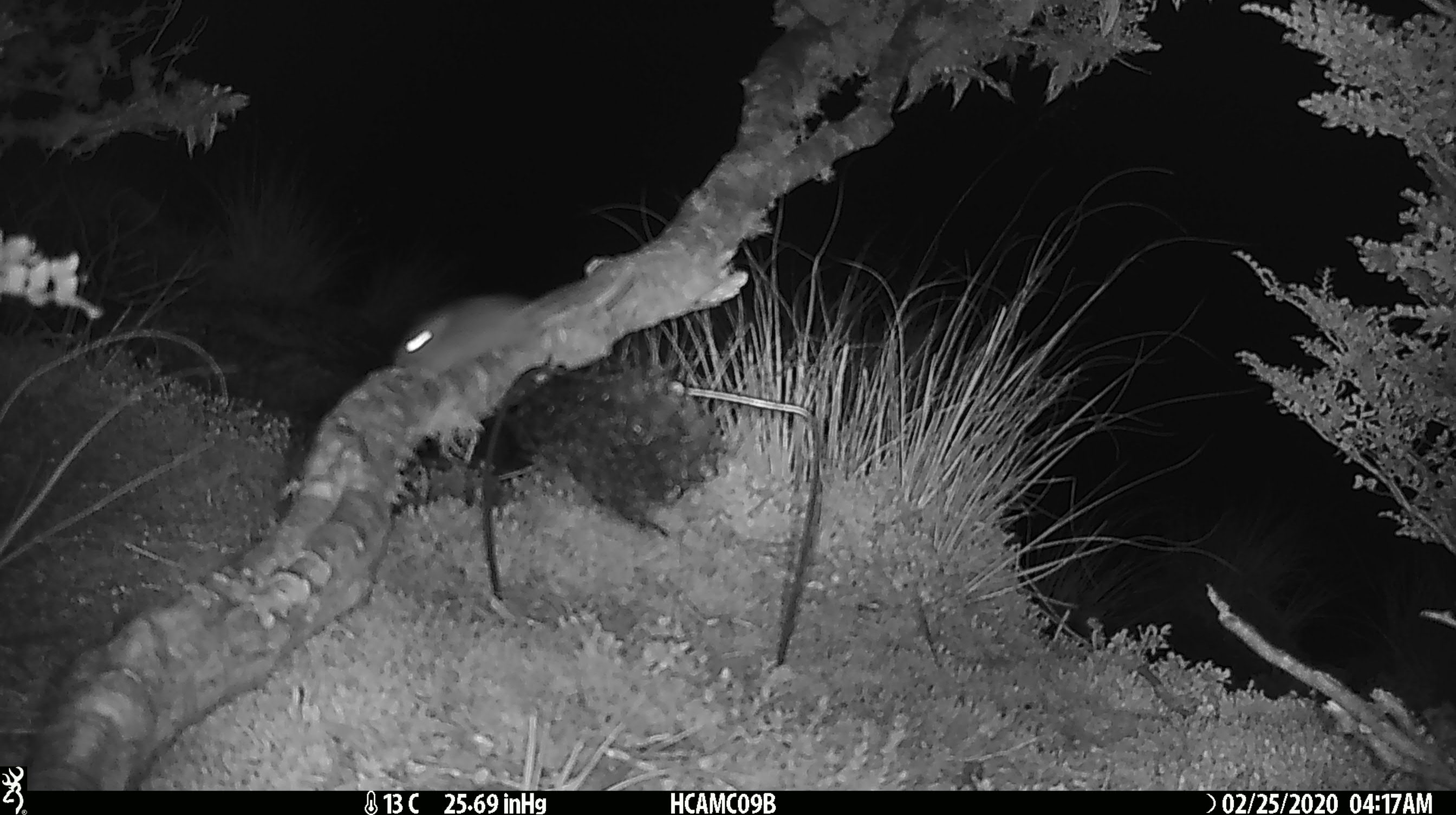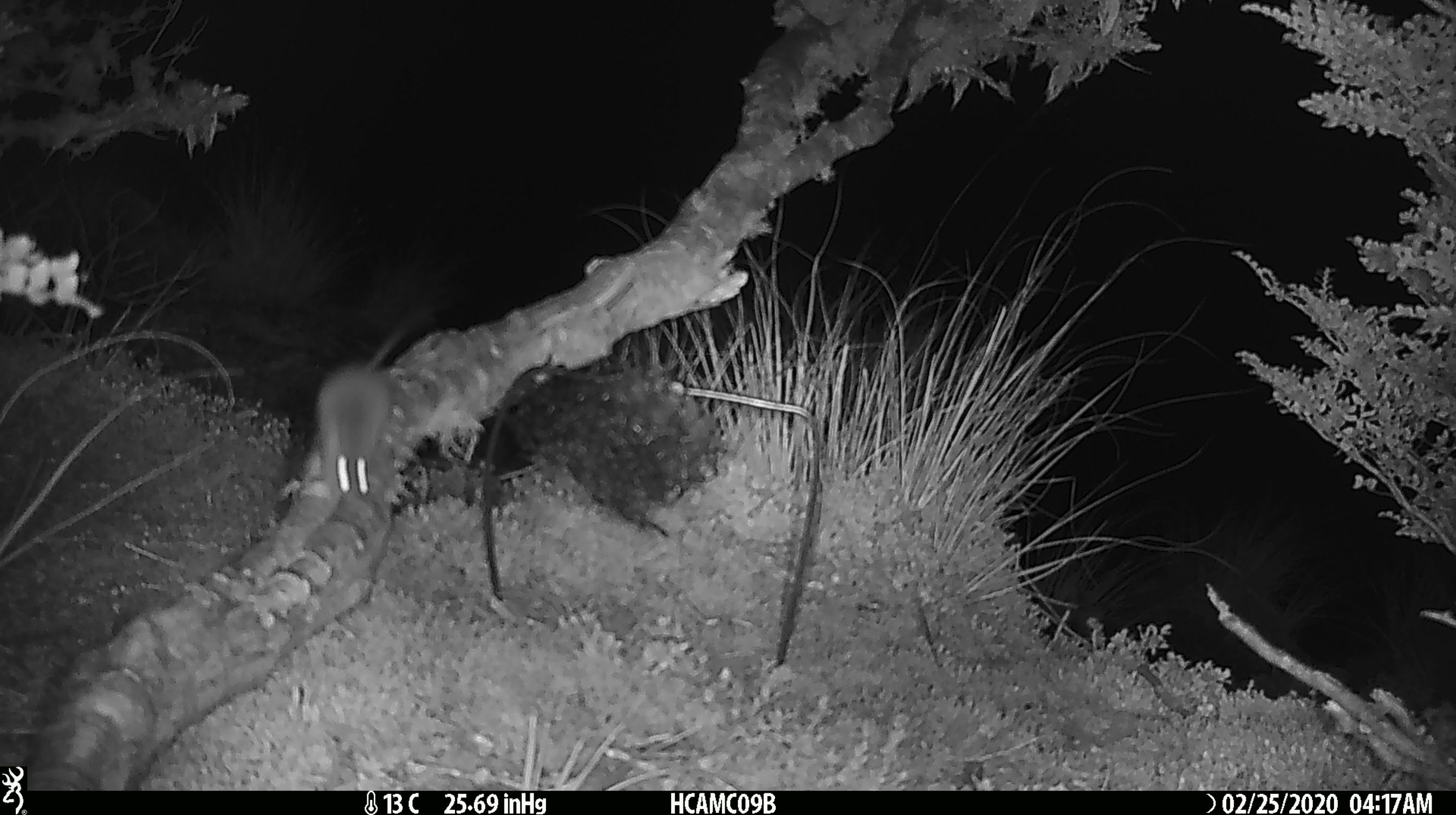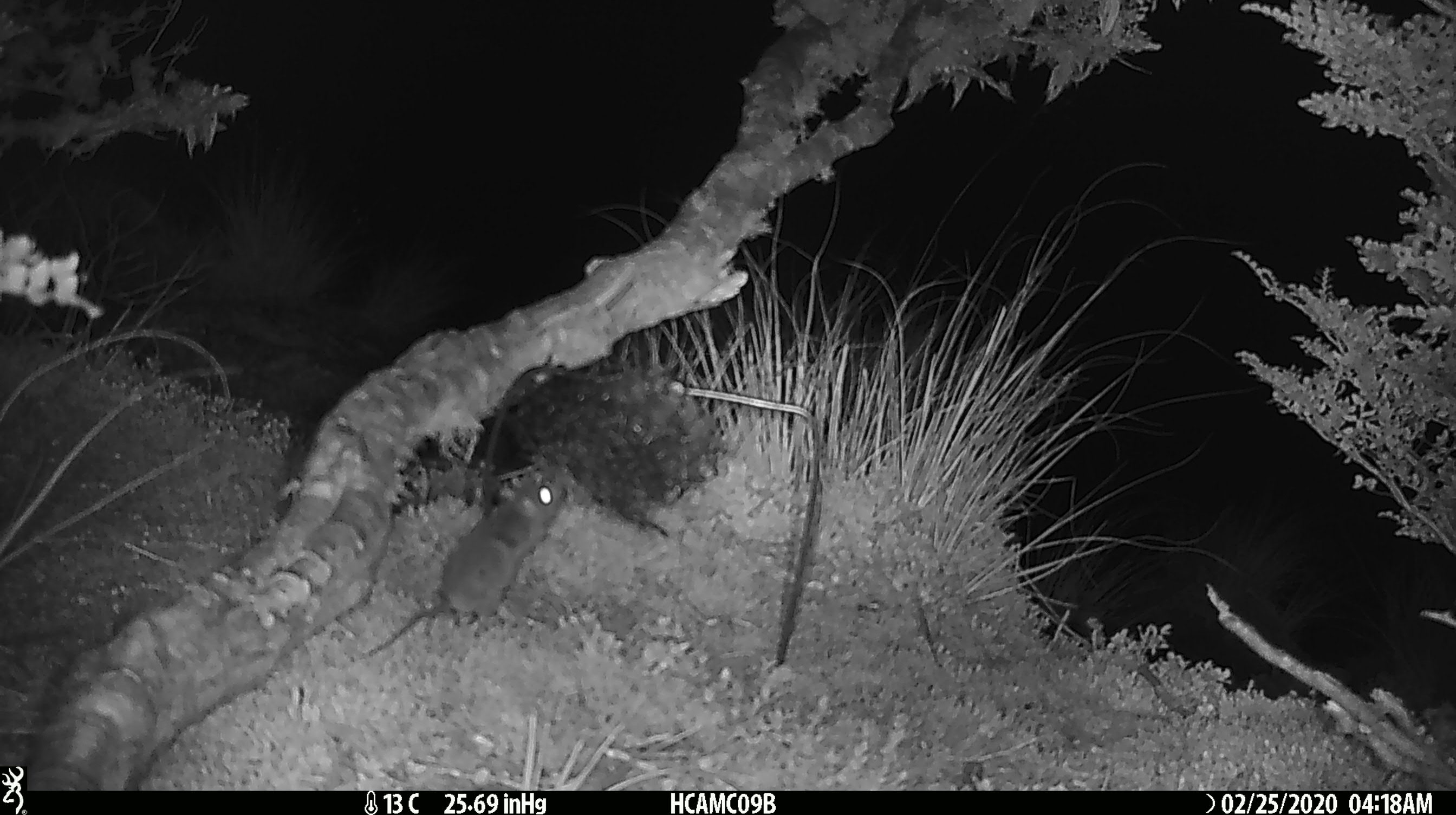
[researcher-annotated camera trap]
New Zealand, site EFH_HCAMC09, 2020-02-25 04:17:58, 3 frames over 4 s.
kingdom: Animalia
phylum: Chordata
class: Mammalia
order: Rodentia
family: Muridae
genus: Mus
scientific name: Mus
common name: mouse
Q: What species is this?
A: Mouse (Mus).